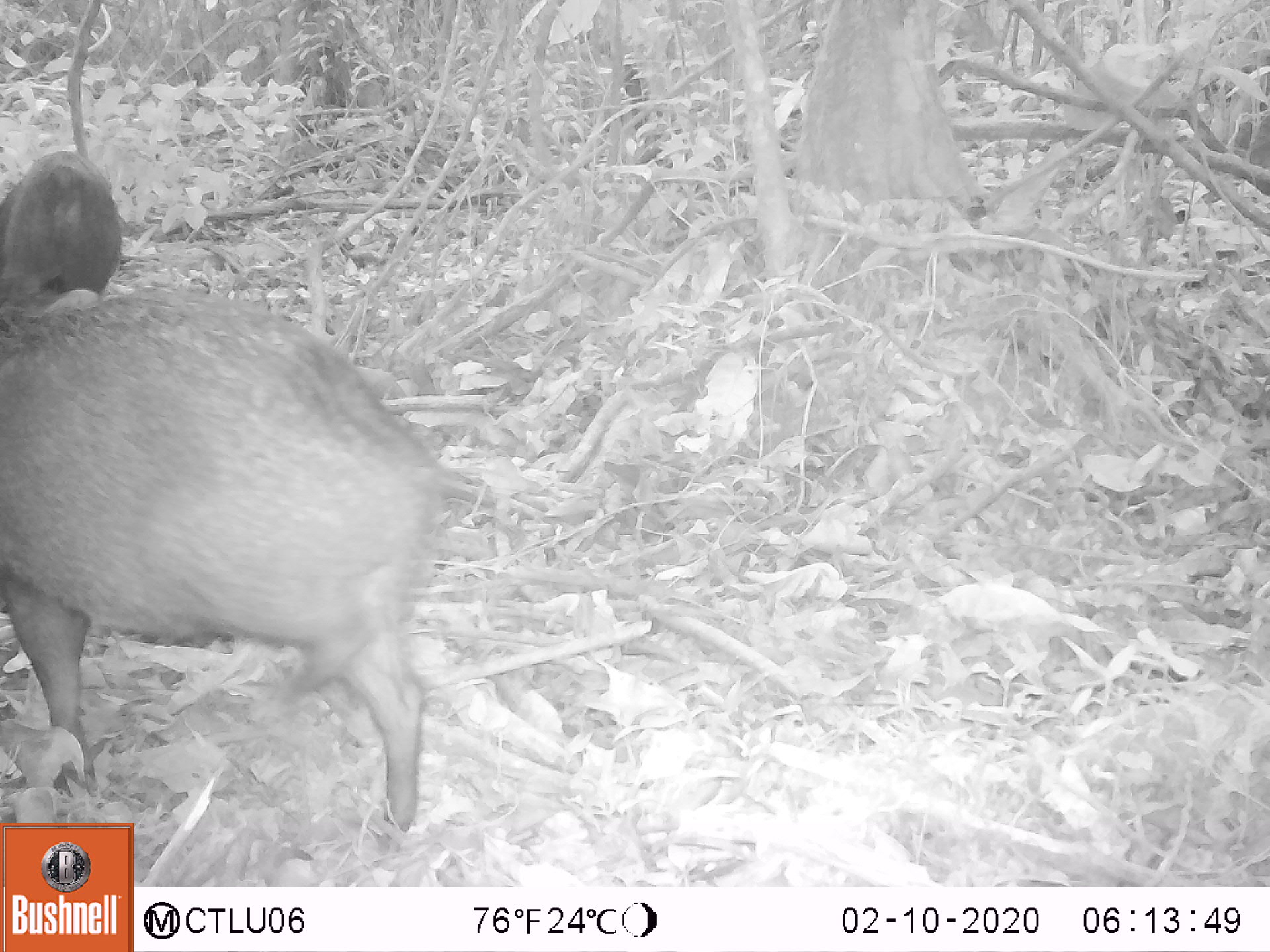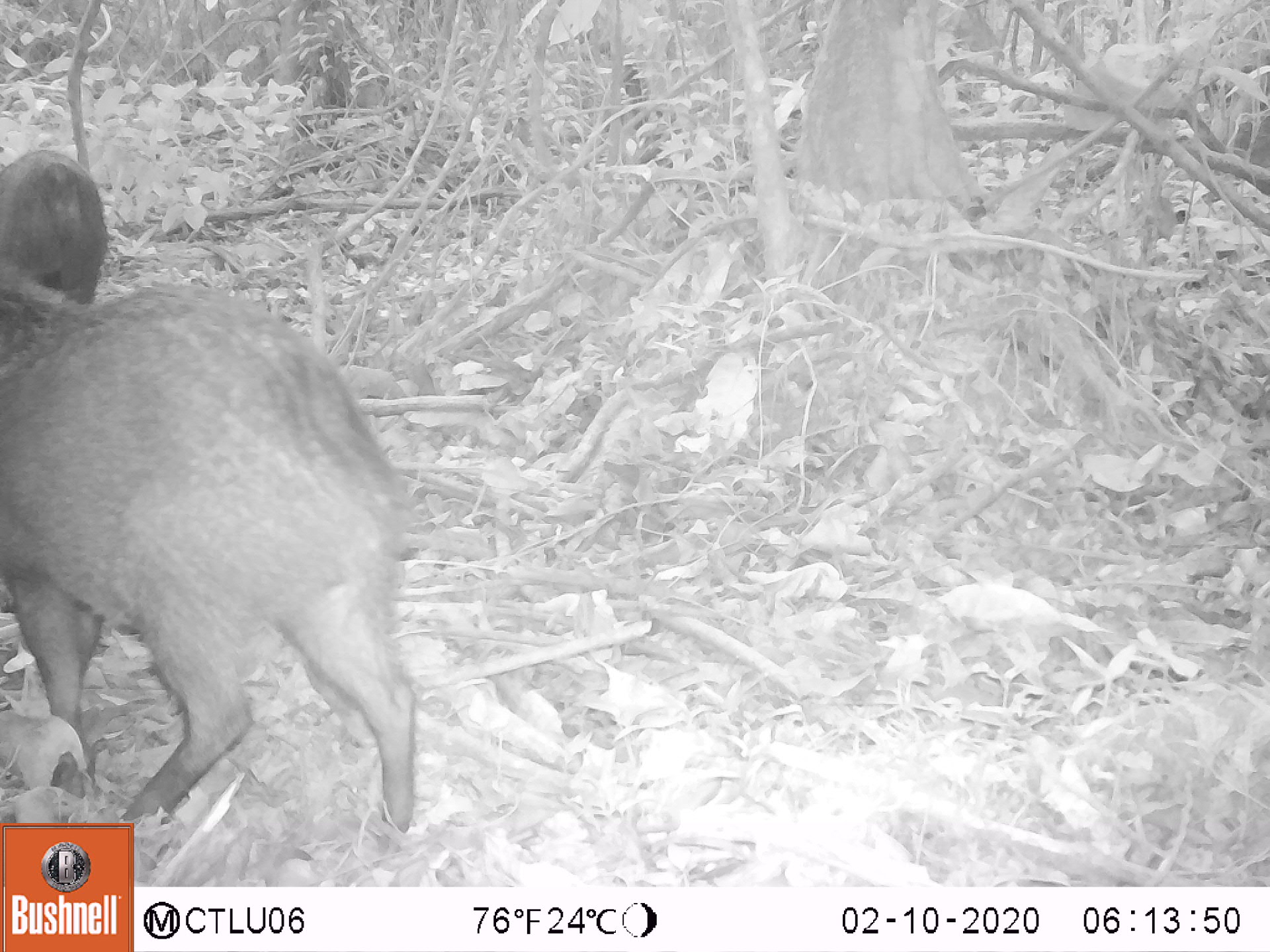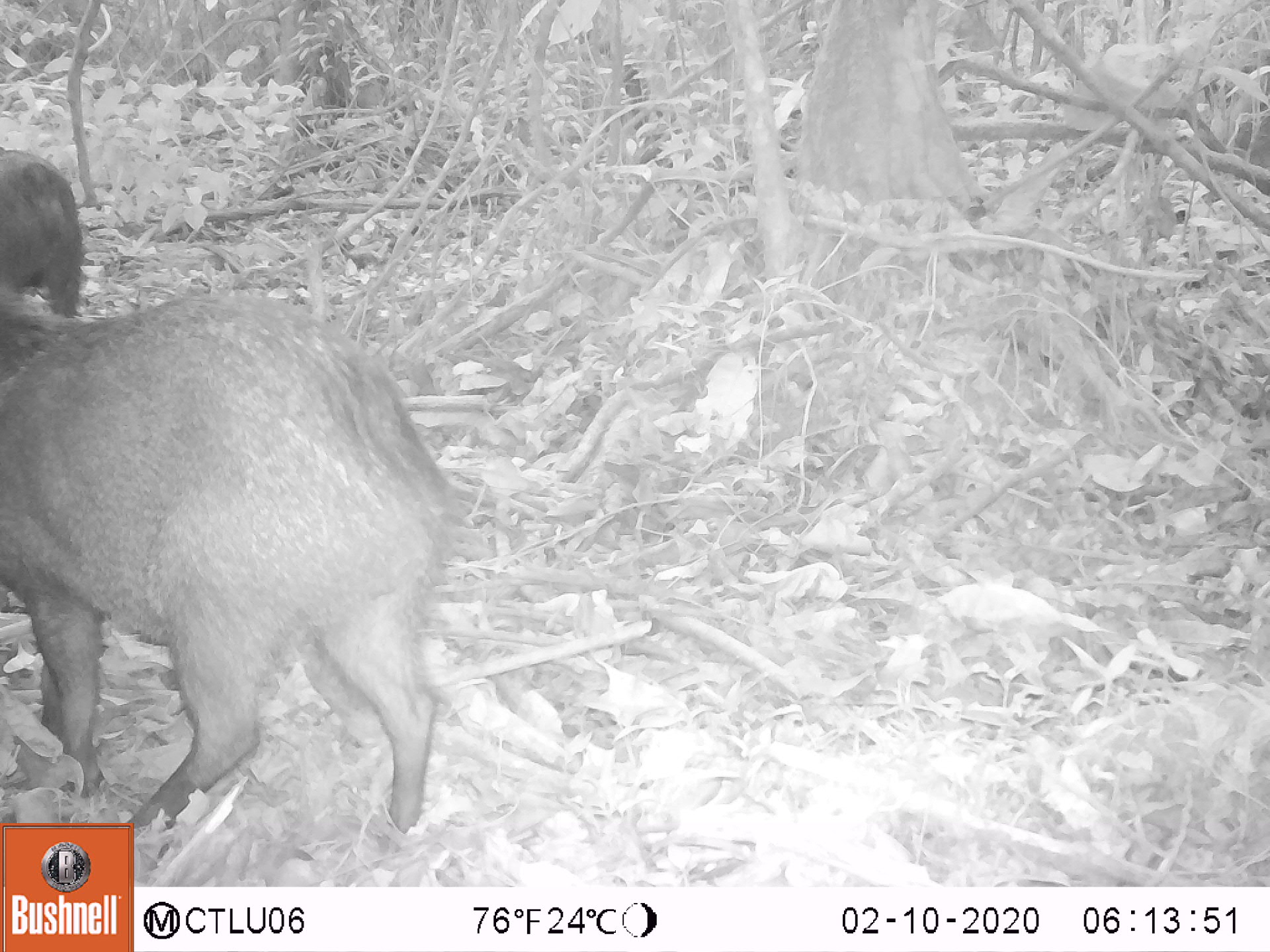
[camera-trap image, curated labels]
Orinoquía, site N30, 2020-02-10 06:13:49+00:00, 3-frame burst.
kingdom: Animalia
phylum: Chordata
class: Mammalia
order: Artiodactyla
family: Tayassuidae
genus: Pecari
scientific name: Pecari tajacu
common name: collared peccary